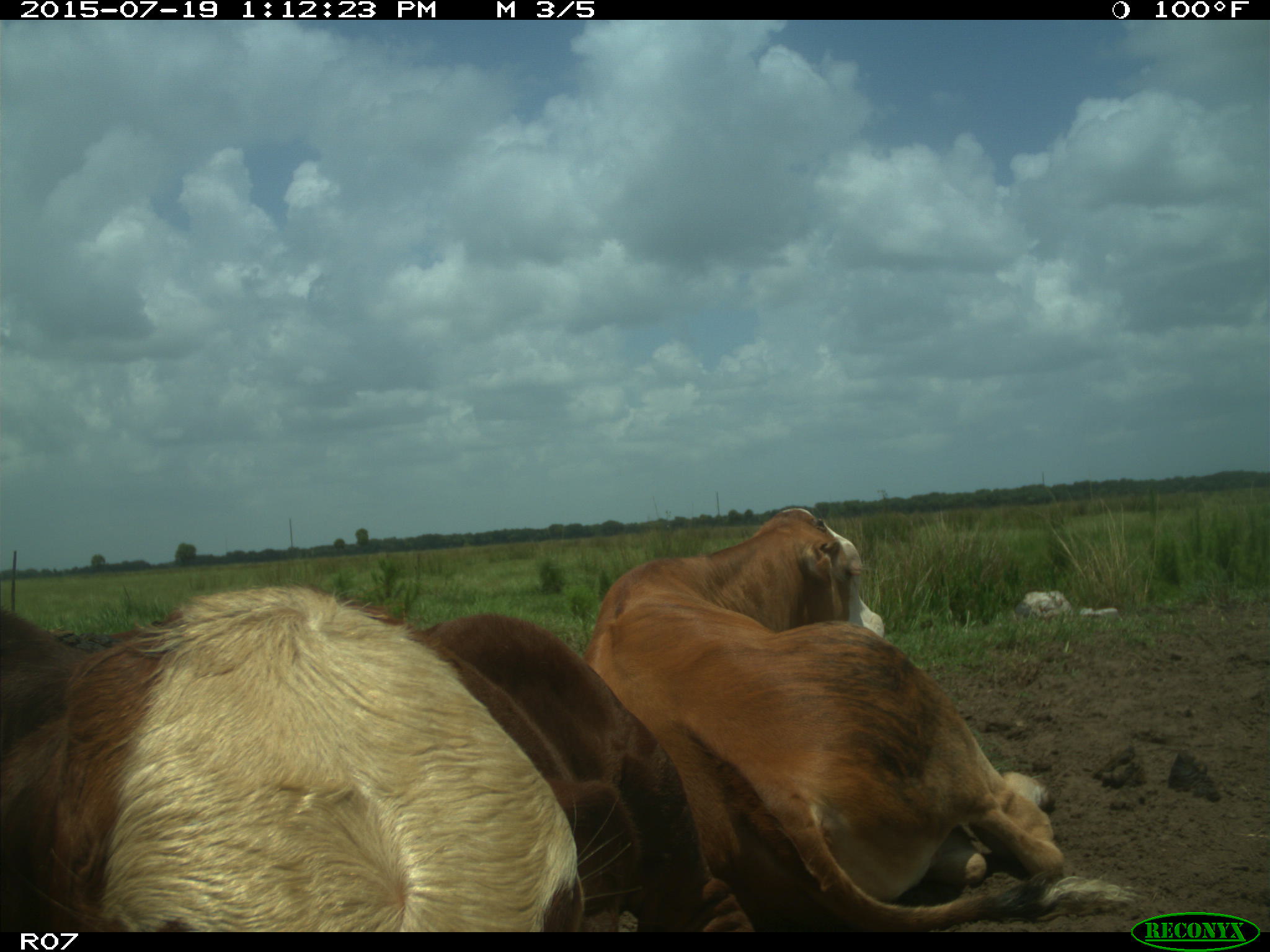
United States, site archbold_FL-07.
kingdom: Animalia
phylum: Chordata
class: Mammalia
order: Artiodactyla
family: Bovidae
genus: Bos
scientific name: Bos taurus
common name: domestic cow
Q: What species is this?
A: Bos taurus (domestic cow).